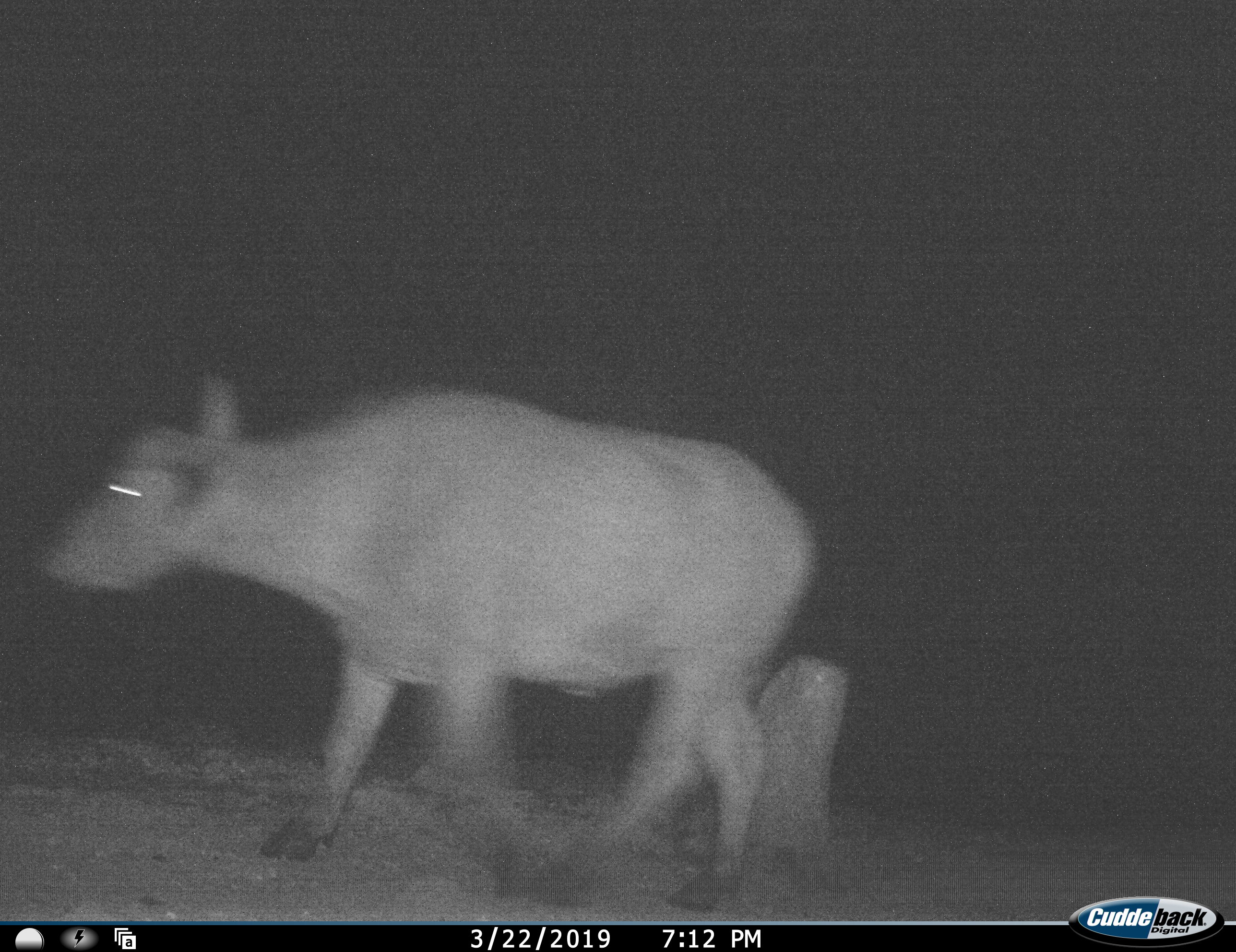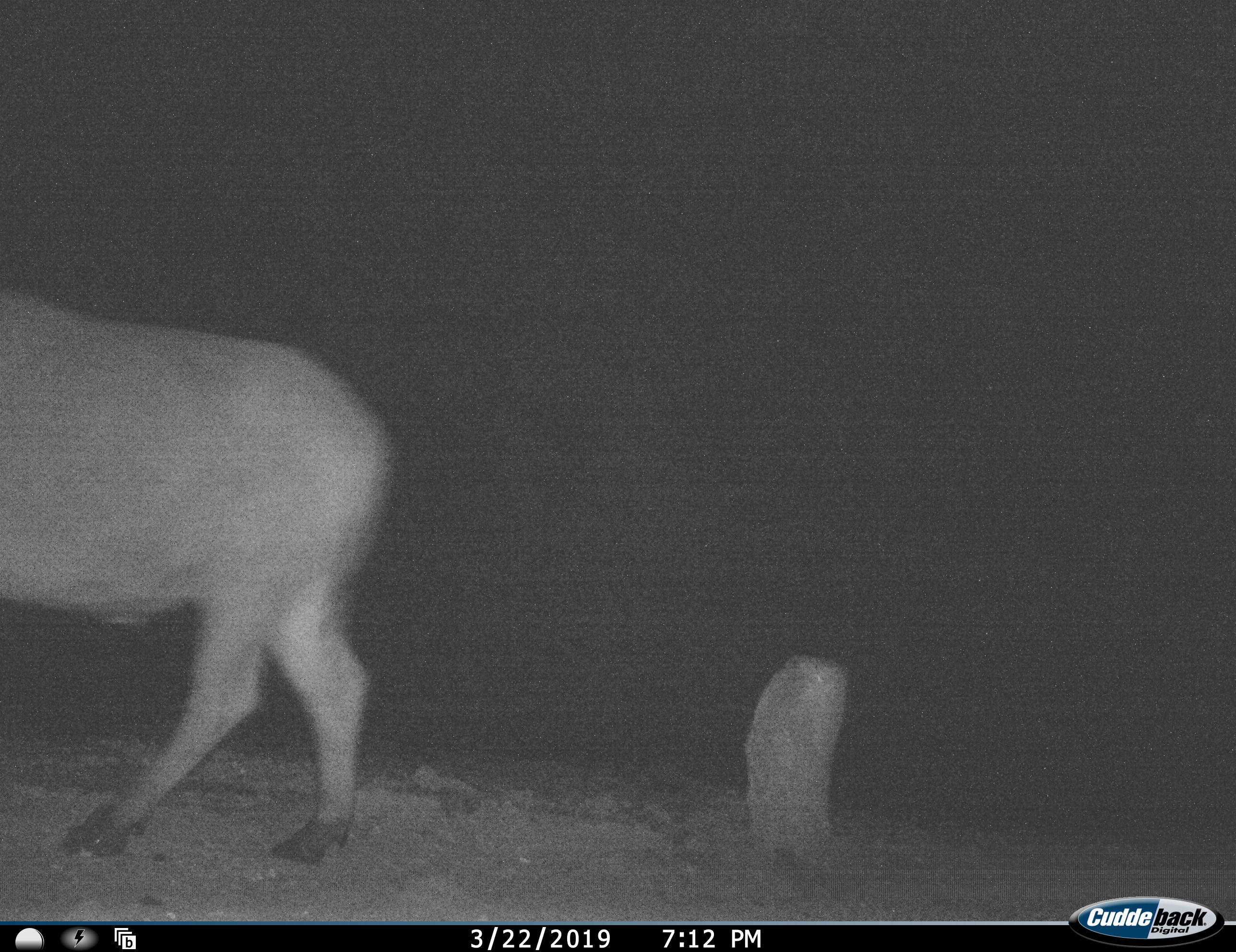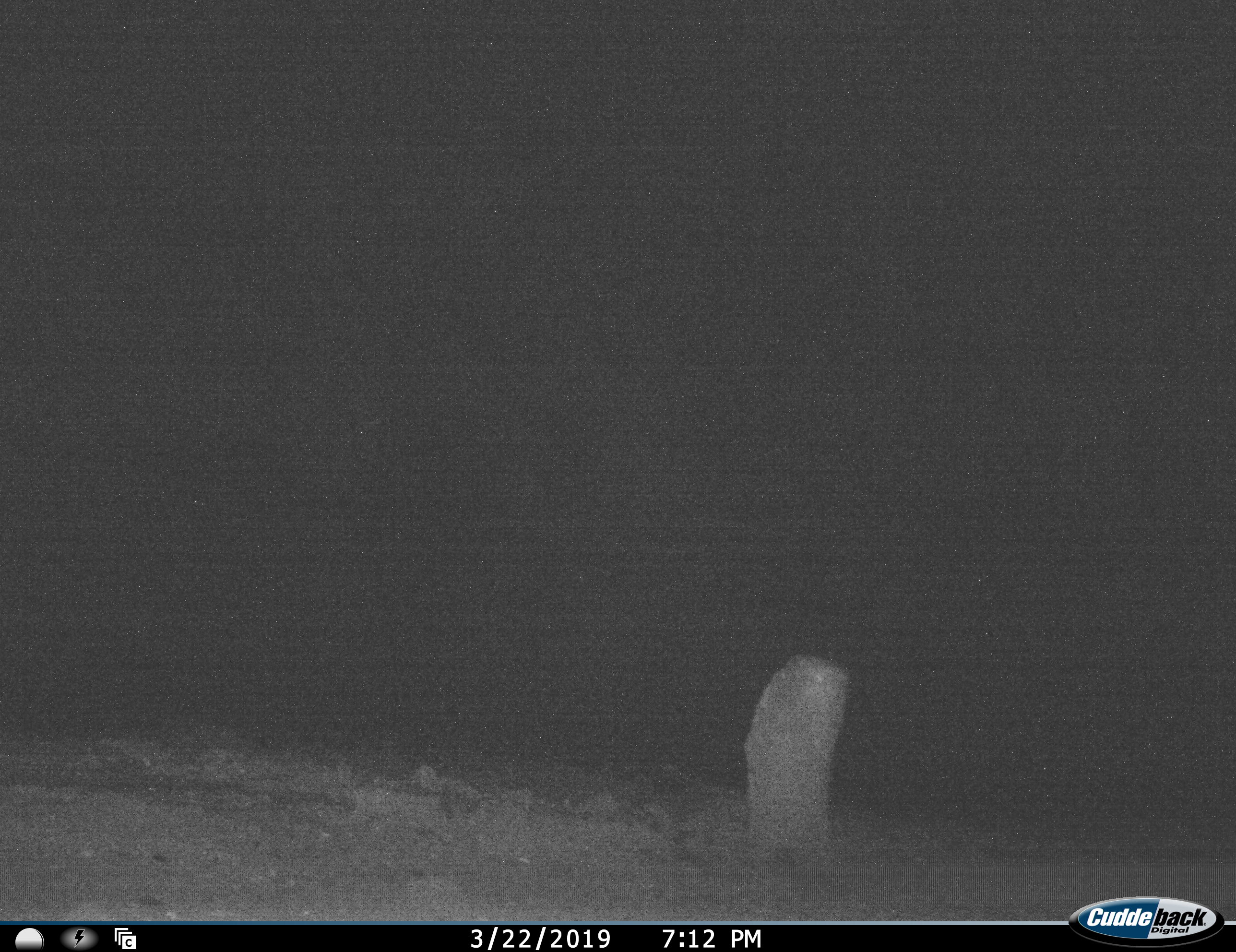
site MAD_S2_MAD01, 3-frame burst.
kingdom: Animalia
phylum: Chordata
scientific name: Vertebrata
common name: domestic animal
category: domesticanimal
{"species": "domesticanimal (domestic animal) (Vertebrata)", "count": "1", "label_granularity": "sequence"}